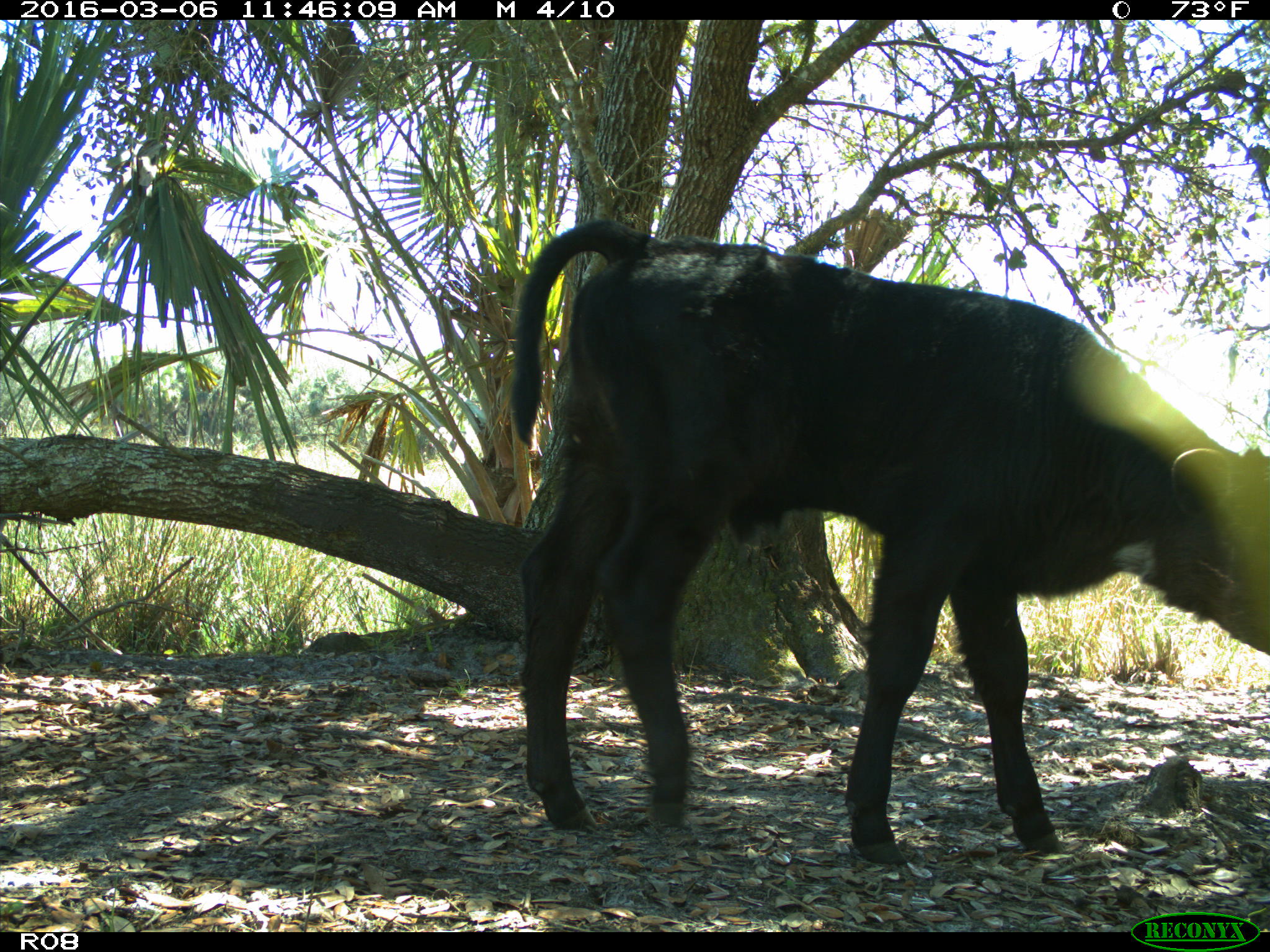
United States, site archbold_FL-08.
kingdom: Animalia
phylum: Chordata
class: Mammalia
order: Artiodactyla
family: Bovidae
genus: Bos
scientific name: Bos taurus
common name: domestic cow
Bos taurus (domestic cow).